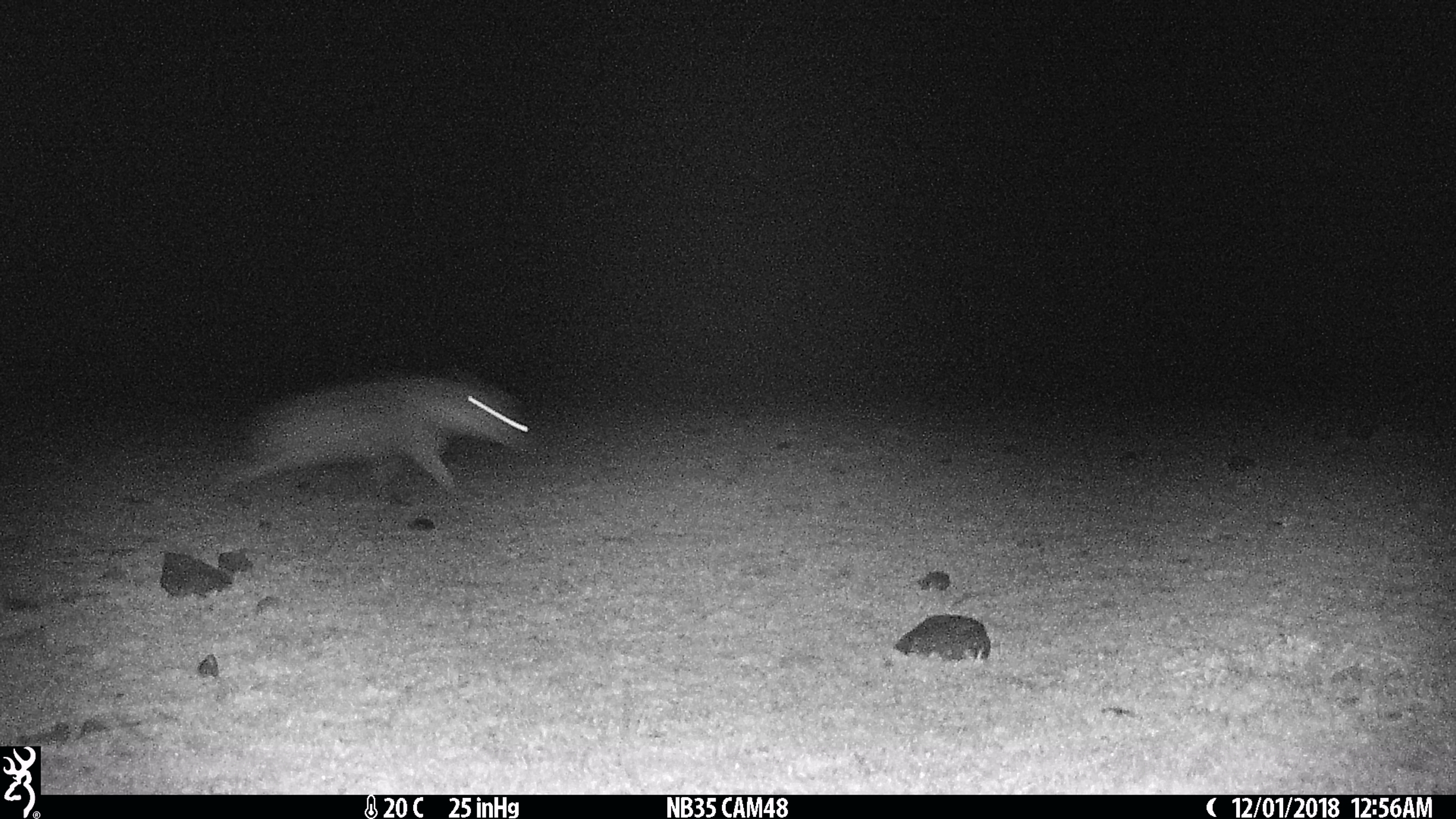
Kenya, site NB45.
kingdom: Animalia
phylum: Chordata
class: Mammalia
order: Carnivora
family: Hyaenidae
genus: Crocuta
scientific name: Crocuta crocuta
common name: spotted hyena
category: hyena spotted